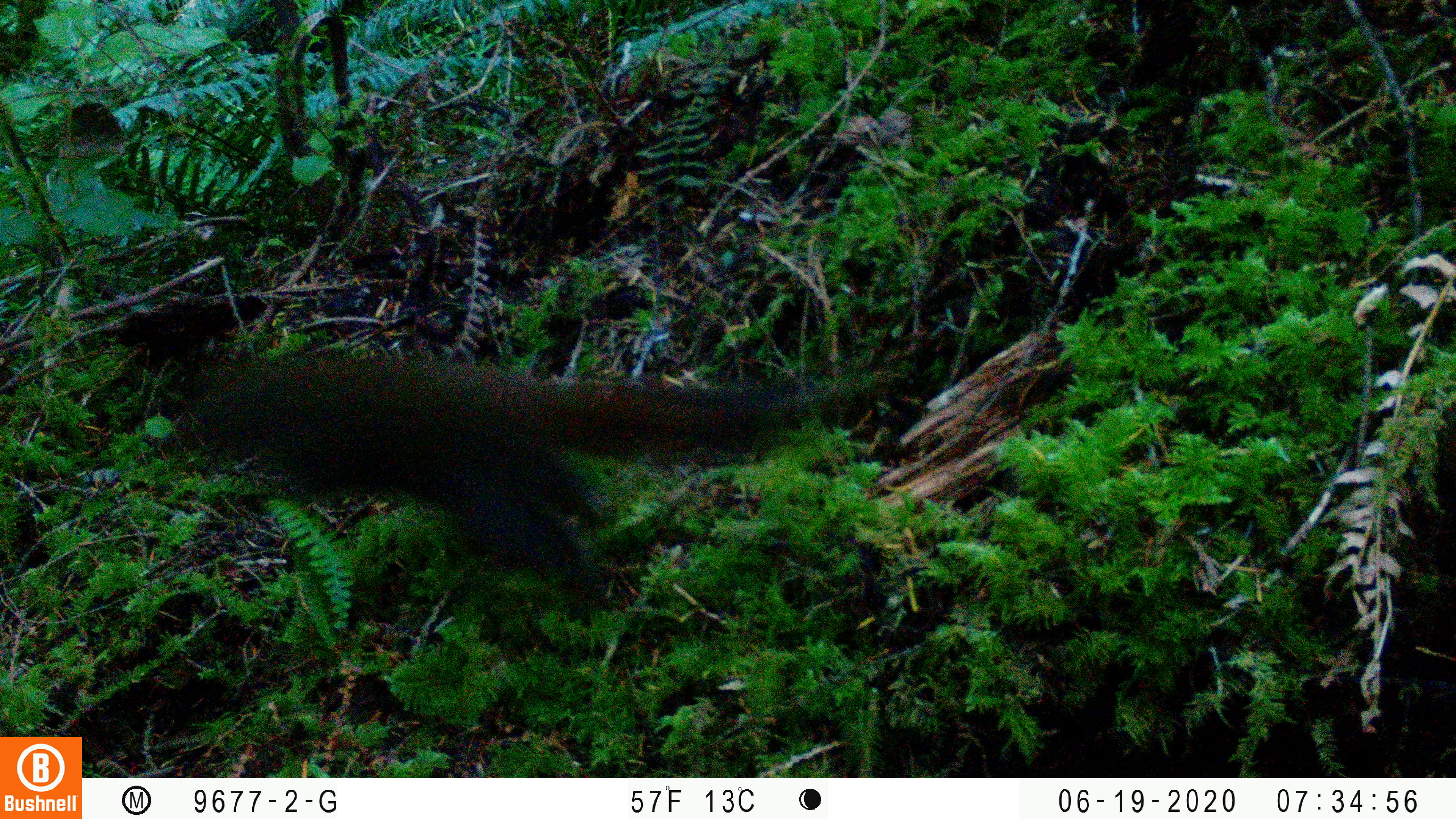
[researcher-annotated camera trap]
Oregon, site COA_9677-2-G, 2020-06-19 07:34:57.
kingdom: Animalia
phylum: Chordata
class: Mammalia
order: Rodentia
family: Sciuridae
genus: Tamiasciurus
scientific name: Tamiasciurus douglasii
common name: douglas squirrel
Douglas squirrel (Tamiasciurus douglasii).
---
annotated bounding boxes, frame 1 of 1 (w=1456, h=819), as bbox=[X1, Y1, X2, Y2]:
douglas squirrel: bbox=[187, 358, 775, 611]